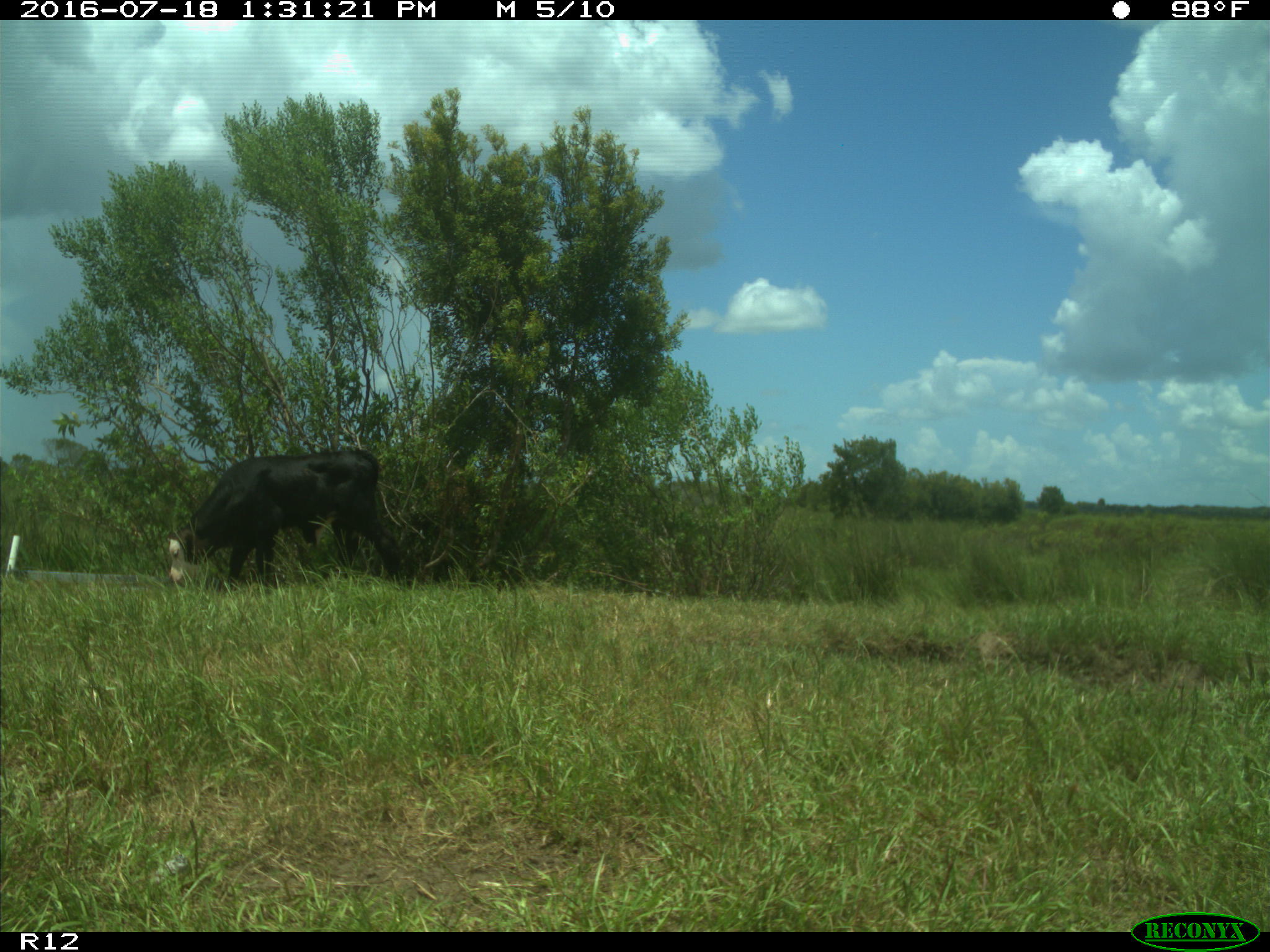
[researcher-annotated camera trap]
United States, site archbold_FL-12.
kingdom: Animalia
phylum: Chordata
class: Mammalia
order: Artiodactyla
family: Bovidae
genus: Bos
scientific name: Bos taurus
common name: domestic cow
Bos taurus (domestic cow).